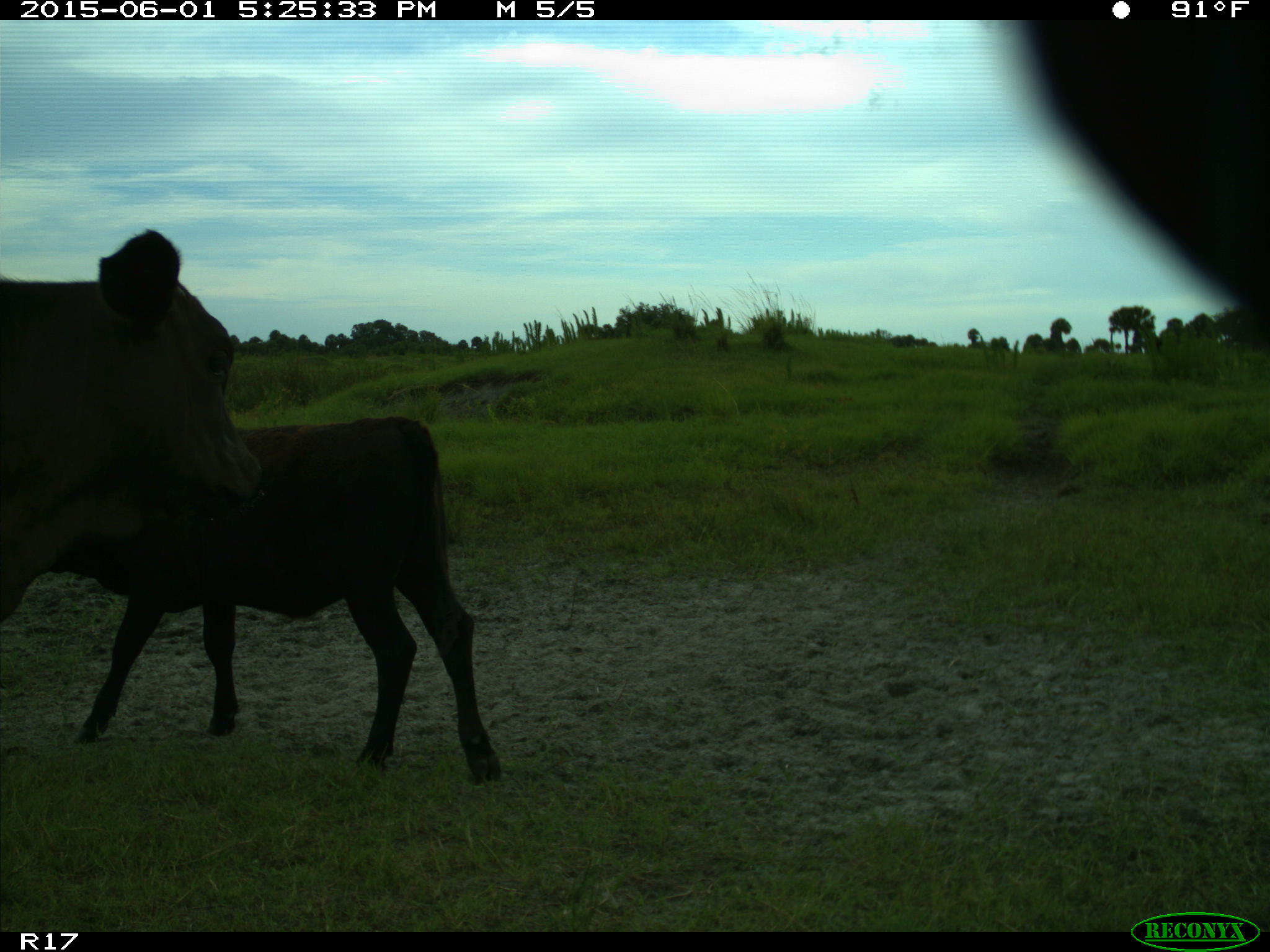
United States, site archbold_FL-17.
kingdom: Animalia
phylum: Chordata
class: Mammalia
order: Artiodactyla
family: Bovidae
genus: Bos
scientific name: Bos taurus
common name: domestic cow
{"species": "Bos taurus (domestic cow)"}